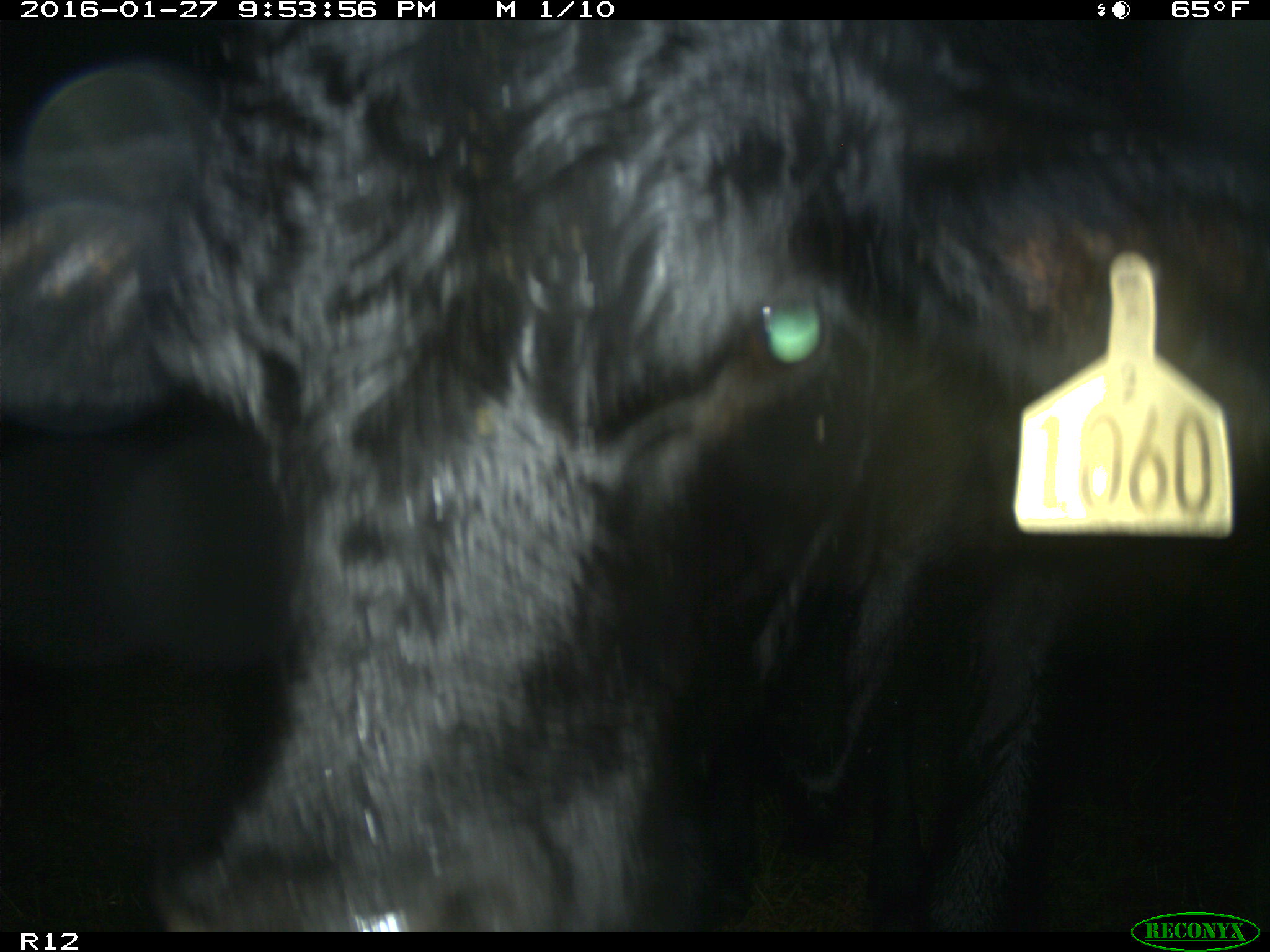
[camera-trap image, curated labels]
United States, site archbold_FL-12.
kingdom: Animalia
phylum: Chordata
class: Mammalia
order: Artiodactyla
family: Bovidae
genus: Bos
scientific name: Bos taurus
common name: domestic cow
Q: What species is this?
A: Bos taurus (domestic cow).